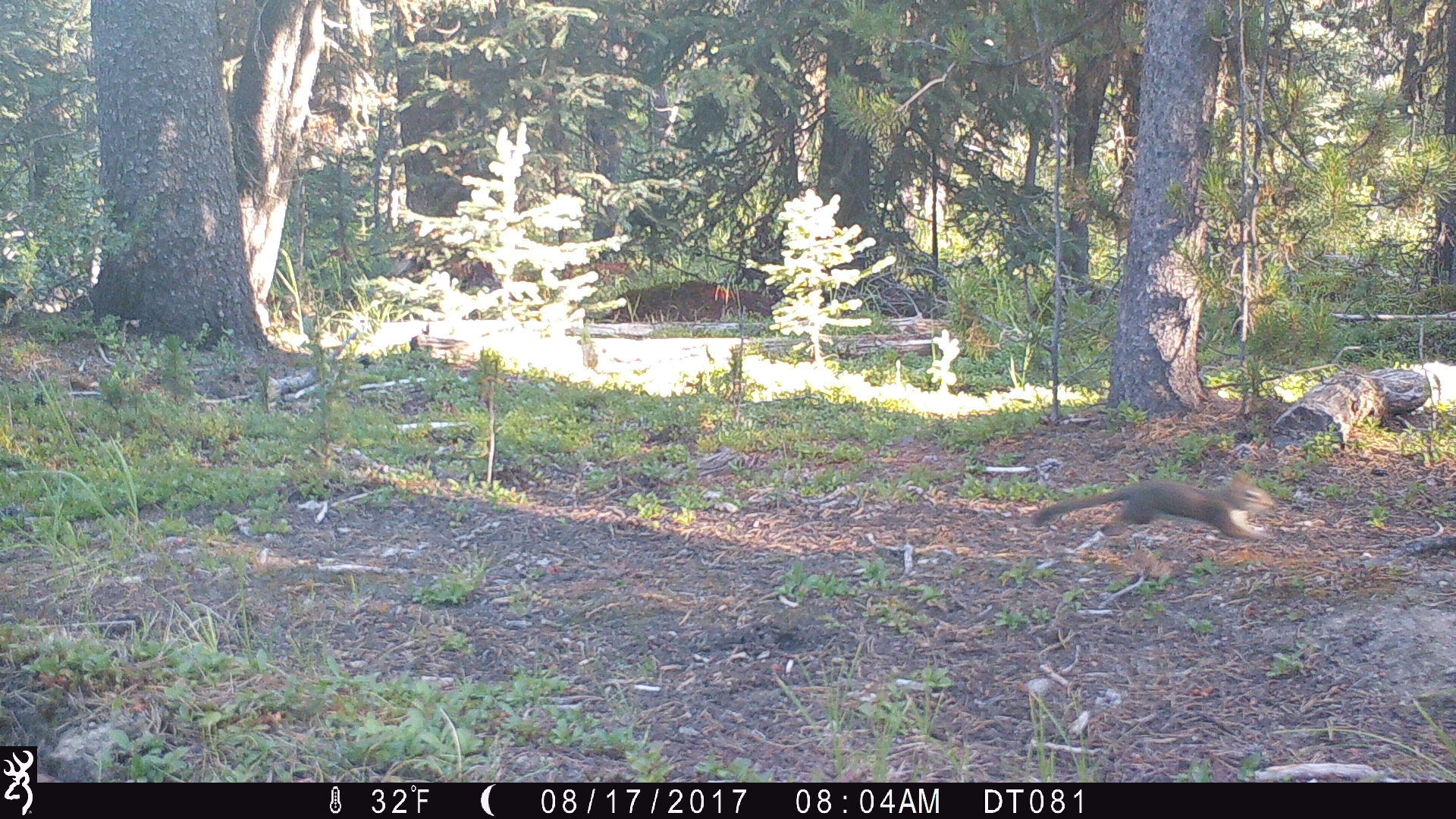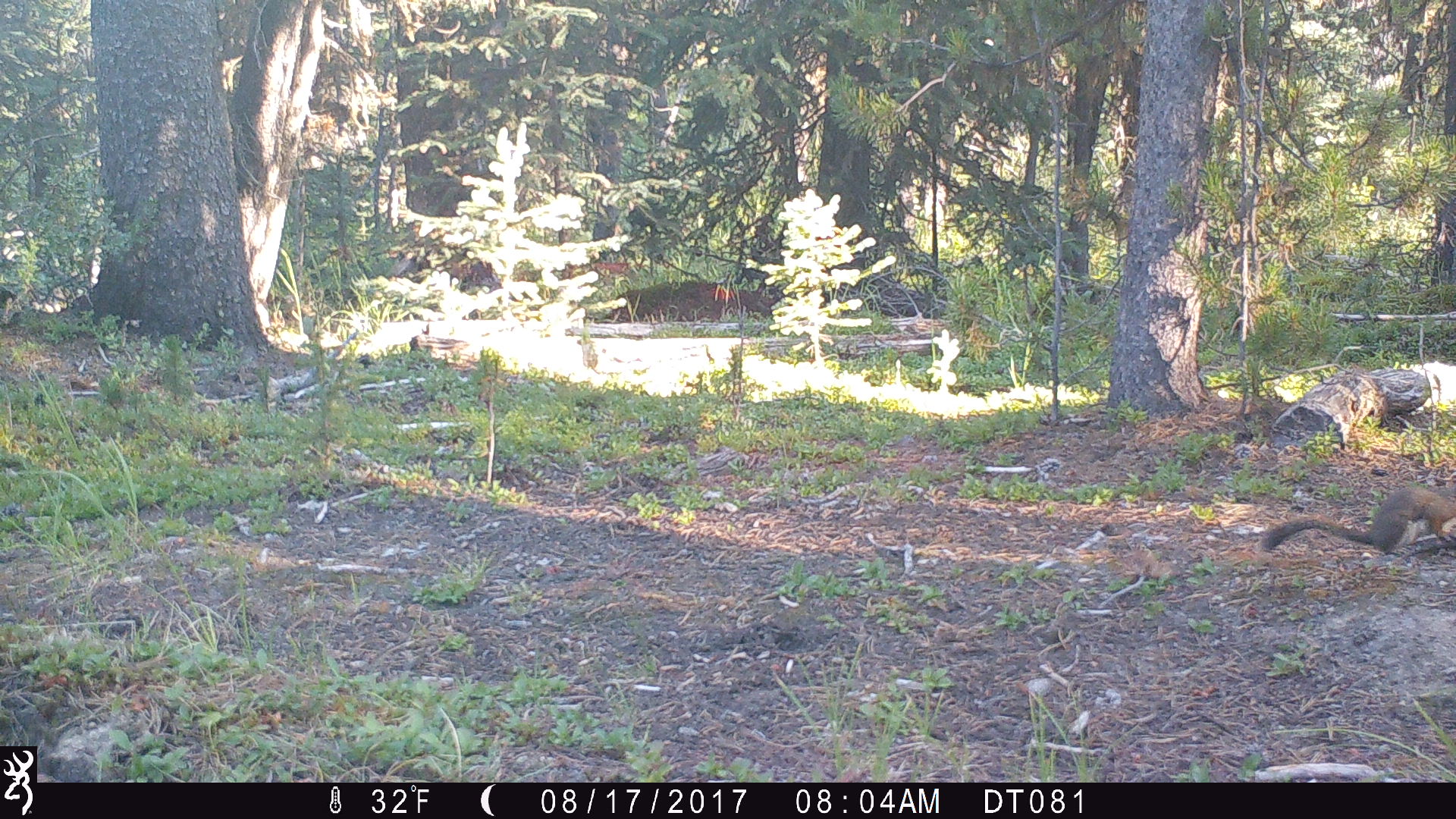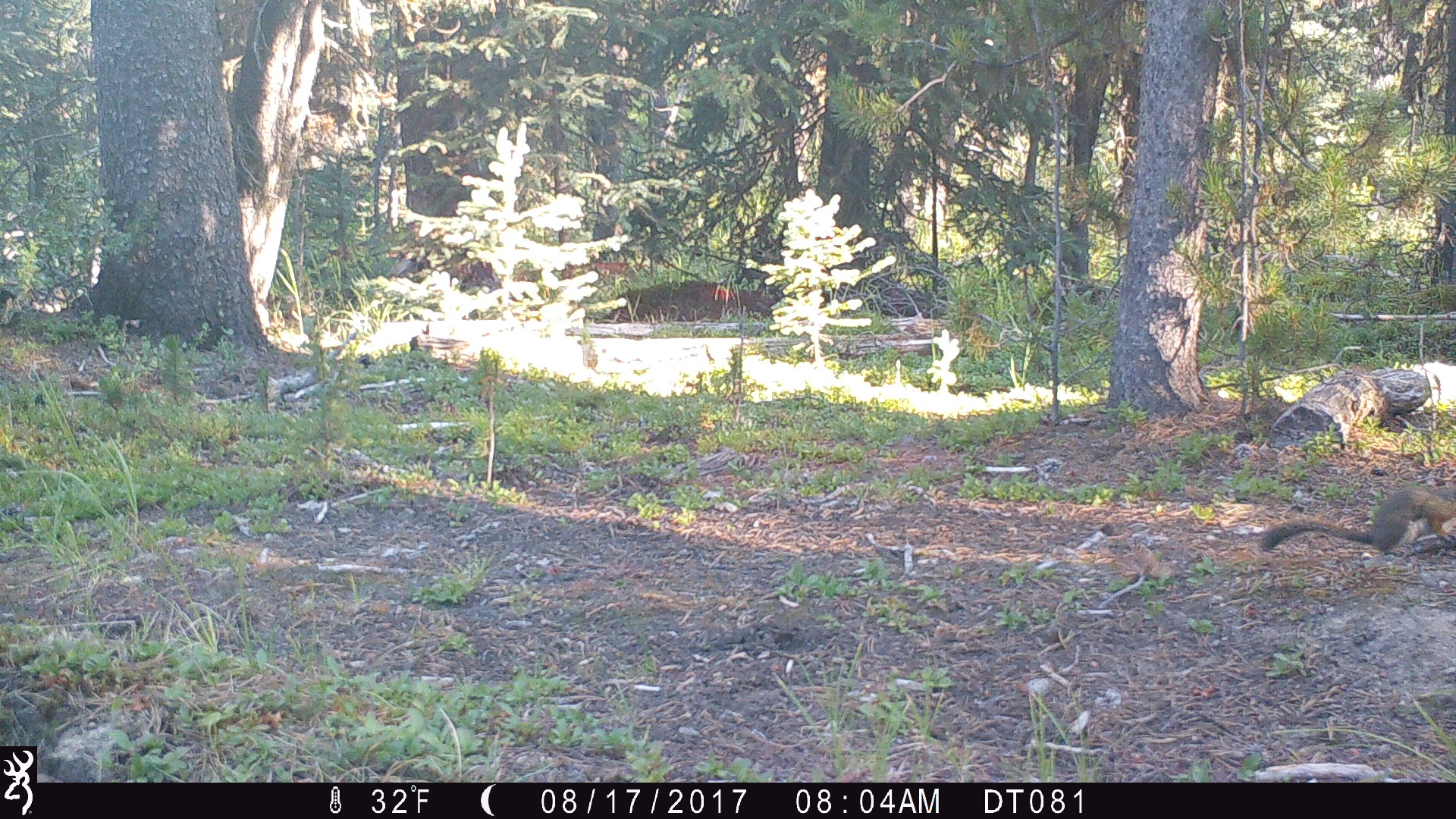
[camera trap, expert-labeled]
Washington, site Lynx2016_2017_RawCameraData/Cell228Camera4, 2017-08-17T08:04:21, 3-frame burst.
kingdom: Animalia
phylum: Chordata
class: Mammalia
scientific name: Mammalia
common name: small mammal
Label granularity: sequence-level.